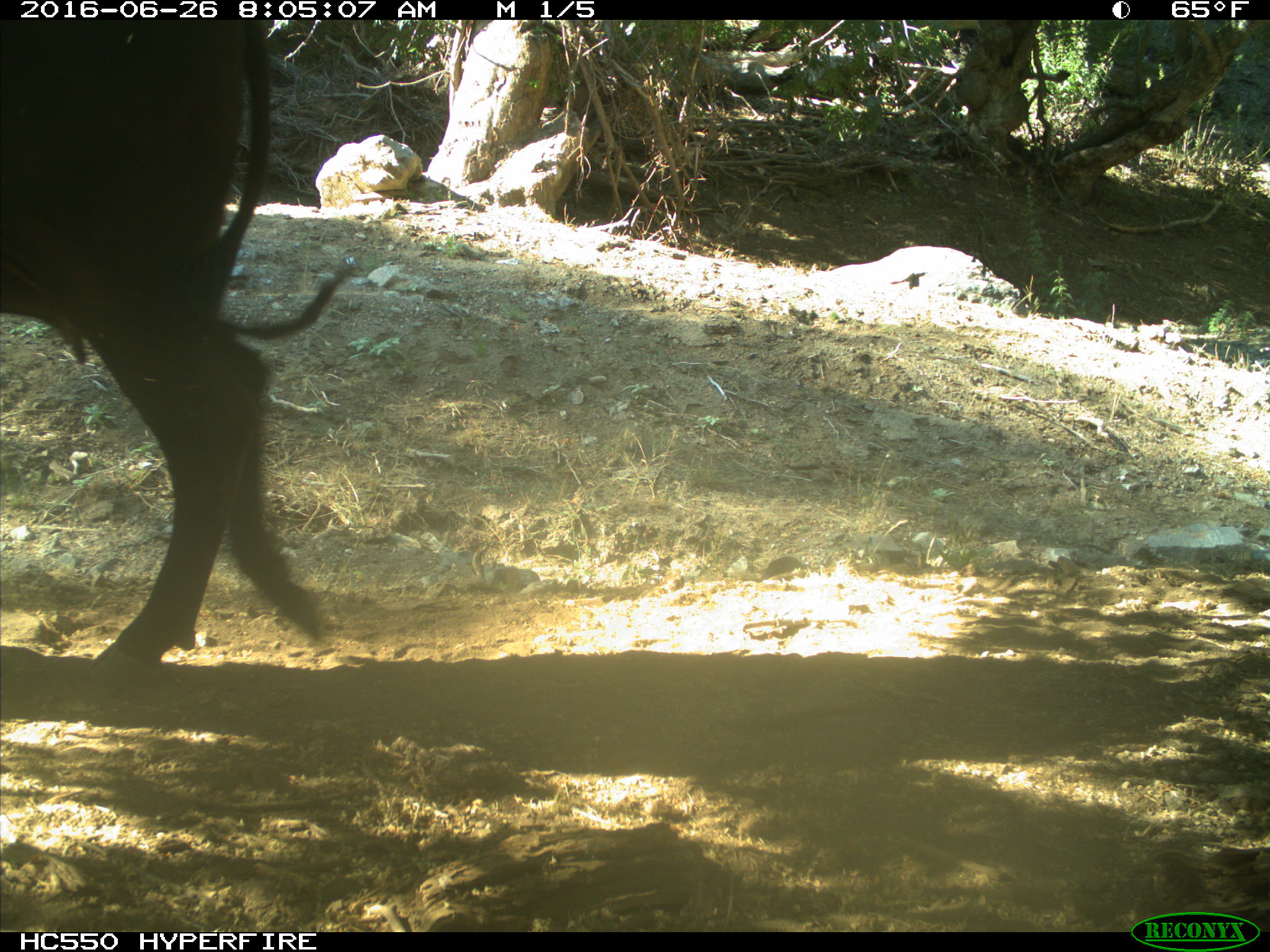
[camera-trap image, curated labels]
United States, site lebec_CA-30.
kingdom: Animalia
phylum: Chordata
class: Mammalia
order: Artiodactyla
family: Bovidae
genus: Bos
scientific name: Bos taurus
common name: domestic cow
Bos taurus (domestic cow).